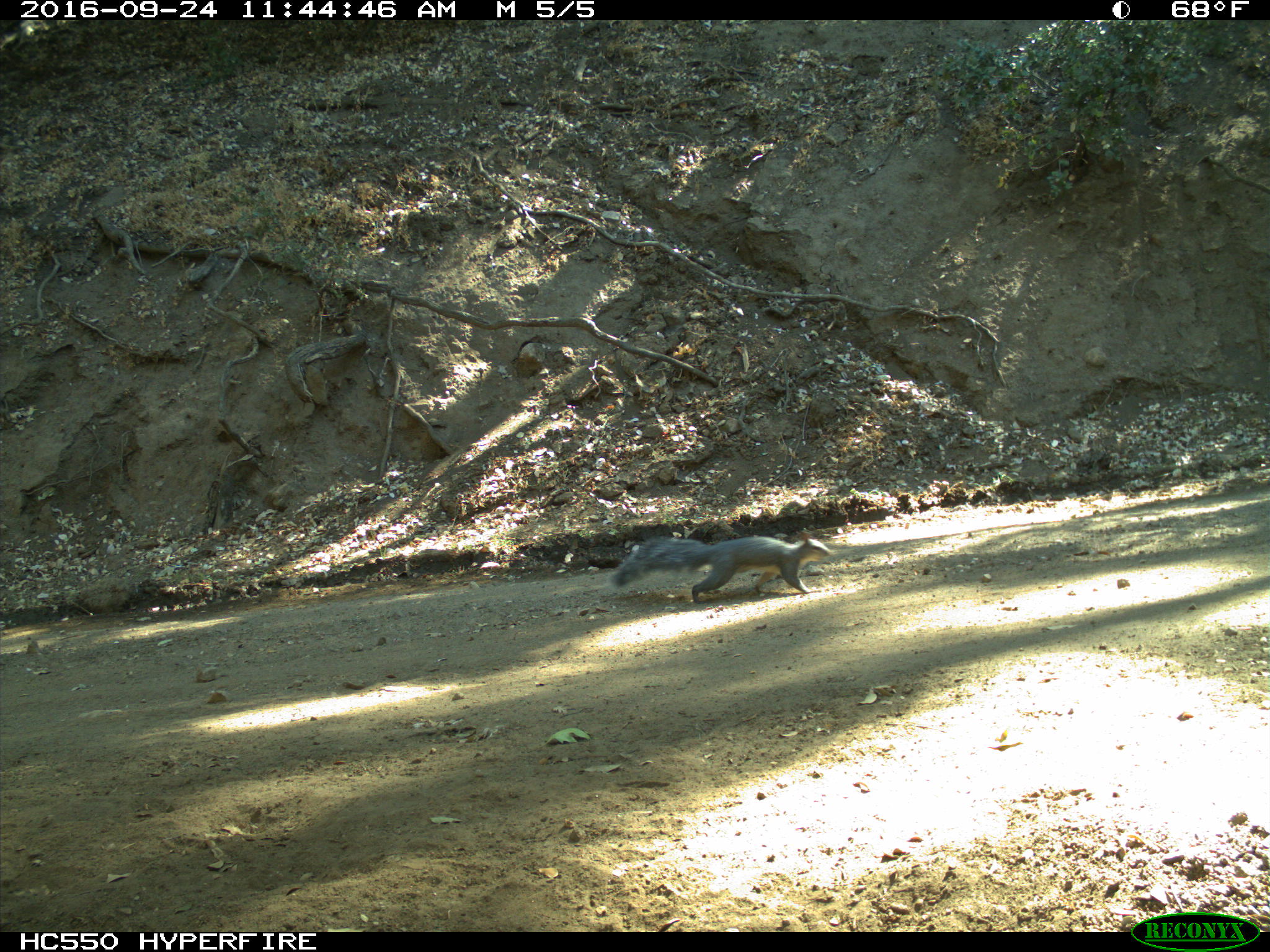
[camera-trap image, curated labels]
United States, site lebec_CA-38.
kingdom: Animalia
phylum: Chordata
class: Mammalia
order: Rodentia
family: Sciuridae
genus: Sciurus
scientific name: Sciurus carolinensis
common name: eastern gray squirrel